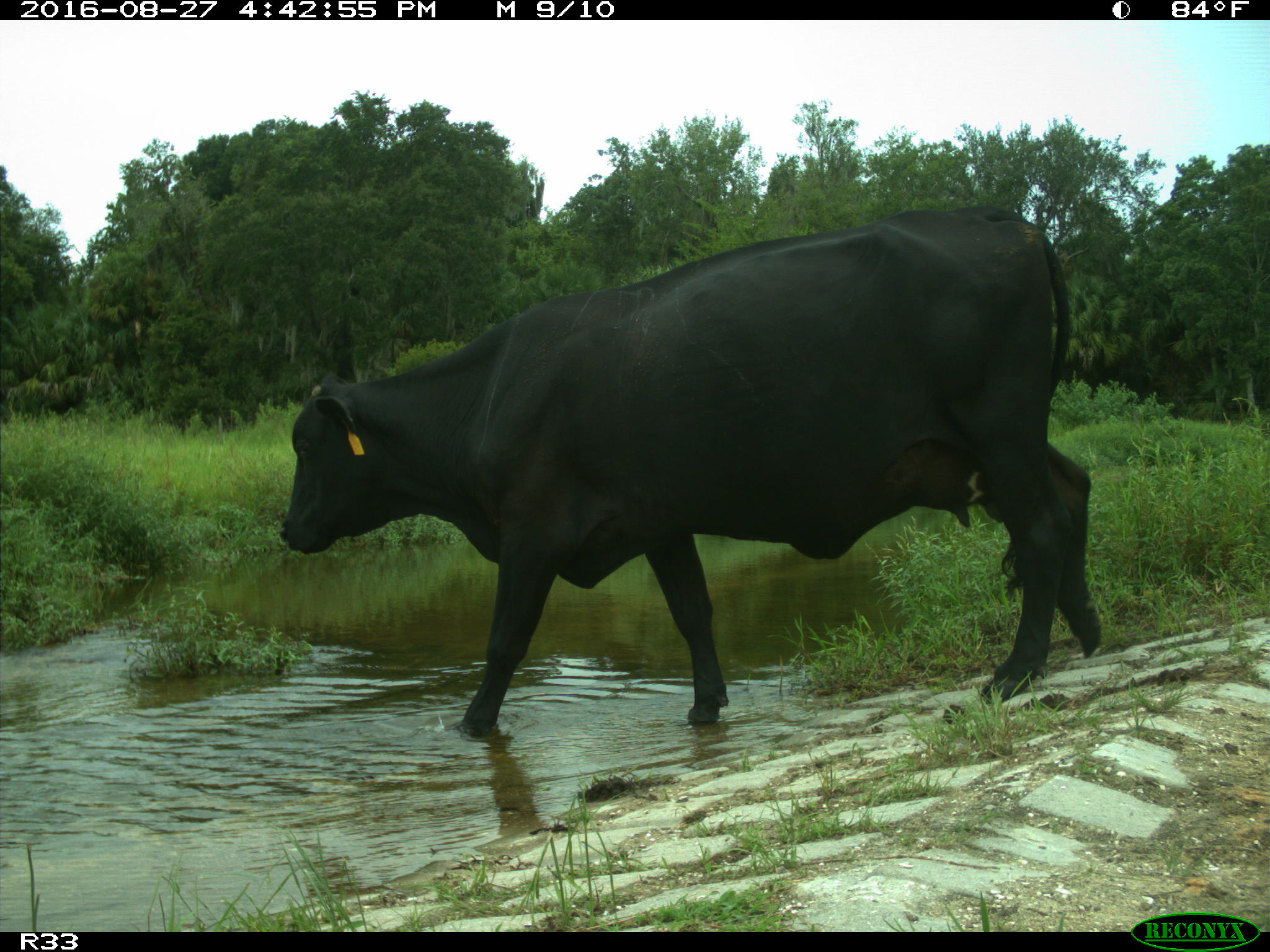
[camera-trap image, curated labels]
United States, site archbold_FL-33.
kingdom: Animalia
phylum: Chordata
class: Mammalia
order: Artiodactyla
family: Bovidae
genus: Bos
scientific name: Bos taurus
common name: domestic cow